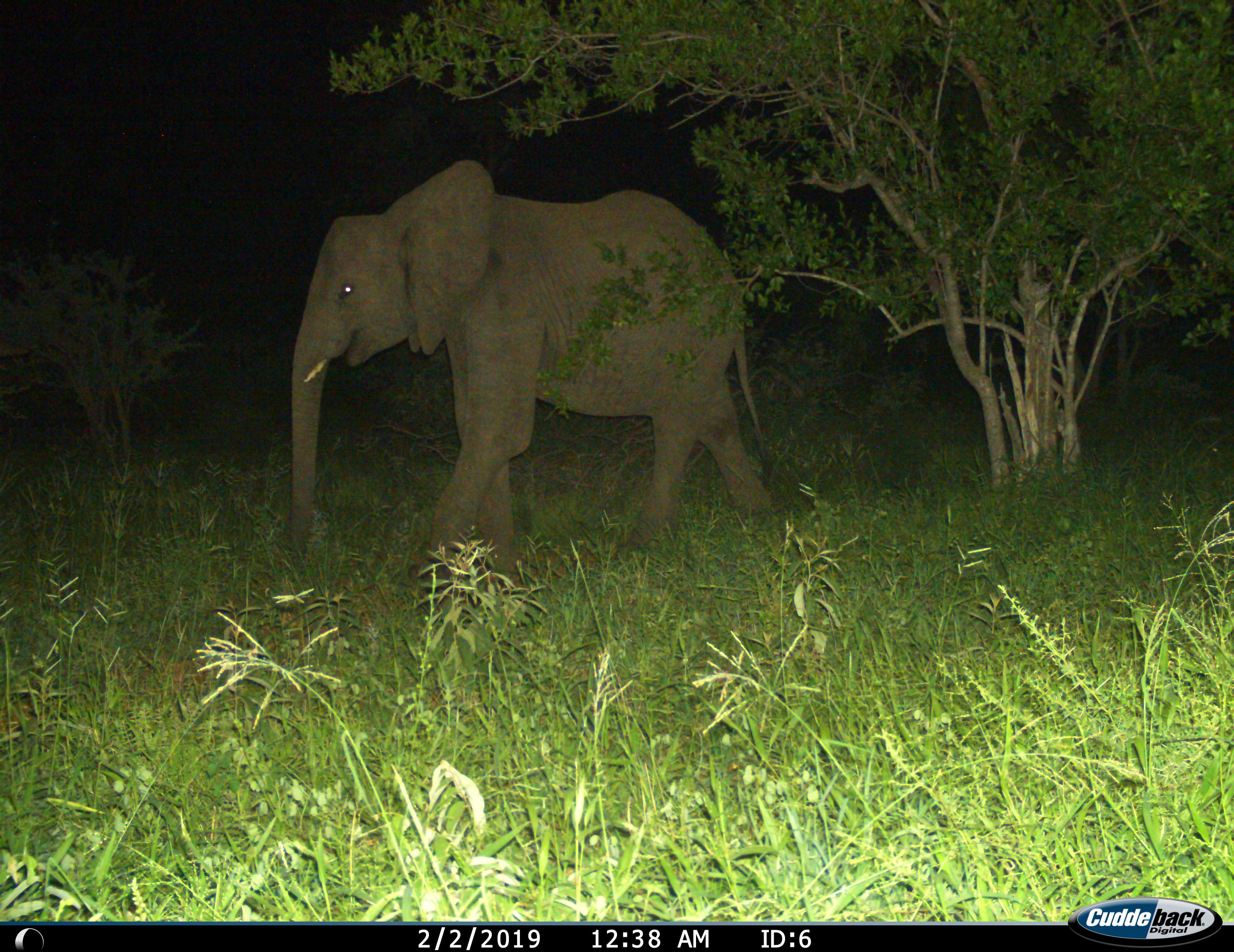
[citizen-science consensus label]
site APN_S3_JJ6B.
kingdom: Animalia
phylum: Chordata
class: Mammalia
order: Proboscidea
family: Elephantidae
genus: Loxodonta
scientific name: Loxodonta africana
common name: african bush elephant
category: elephant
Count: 1.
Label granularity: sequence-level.